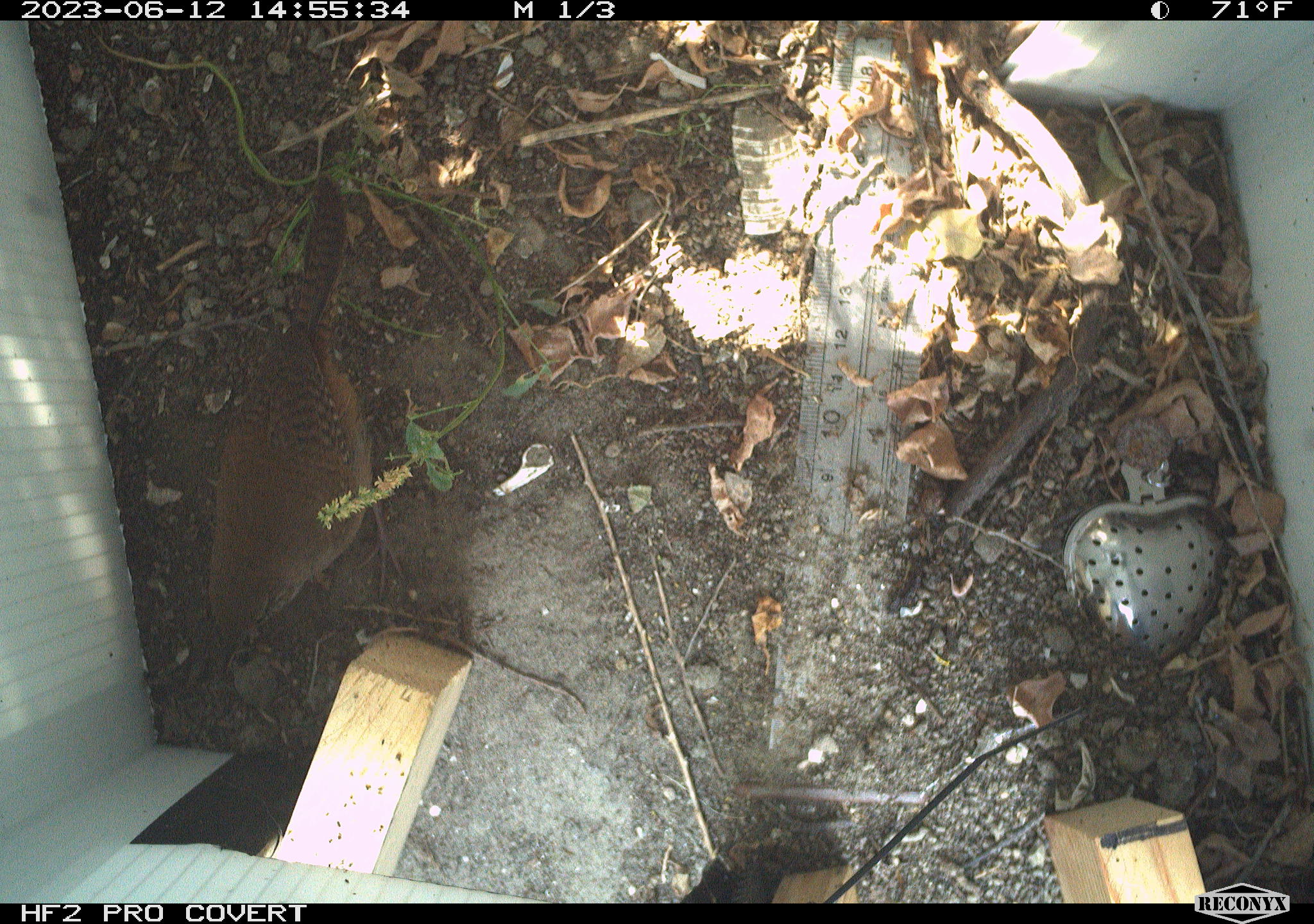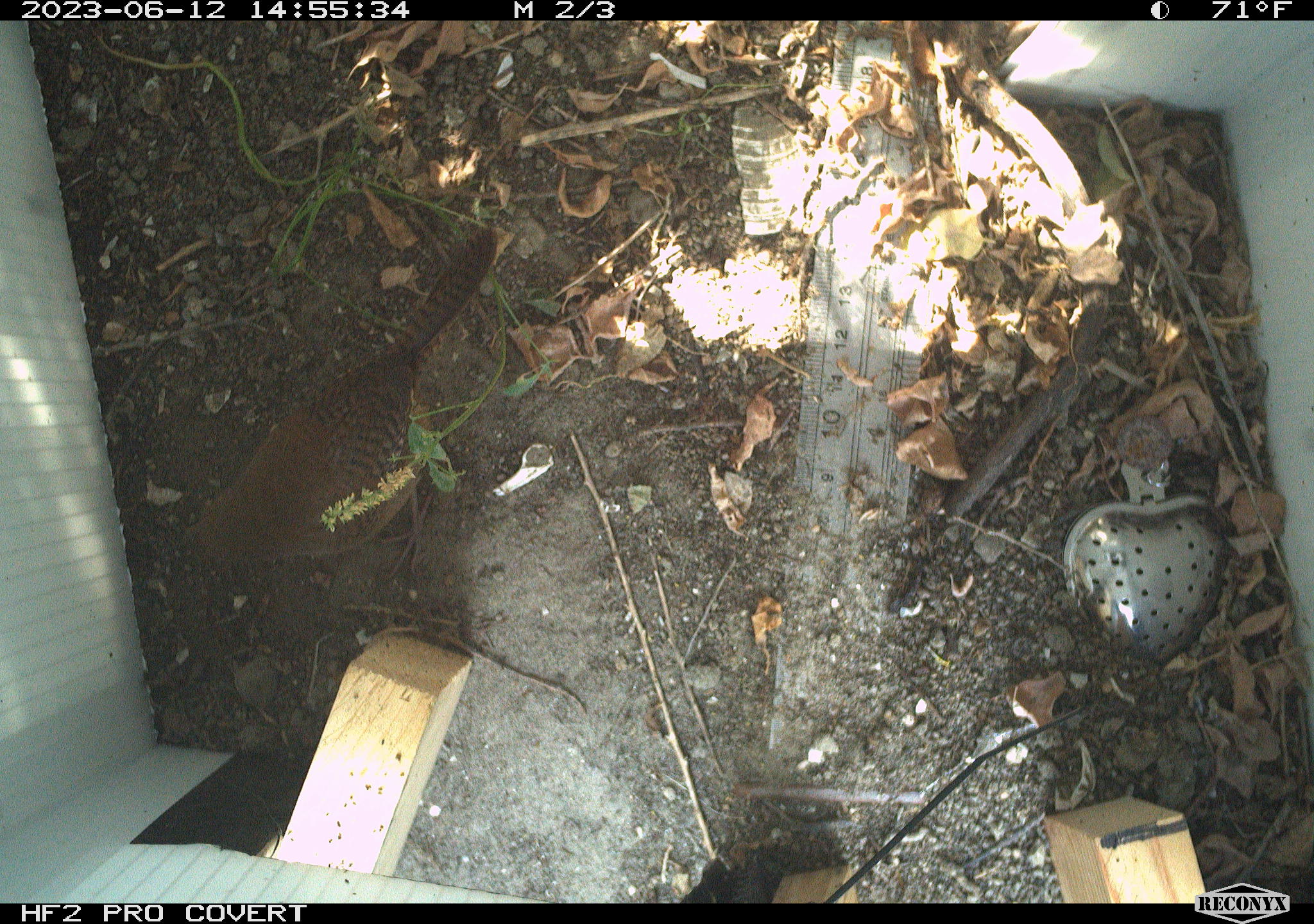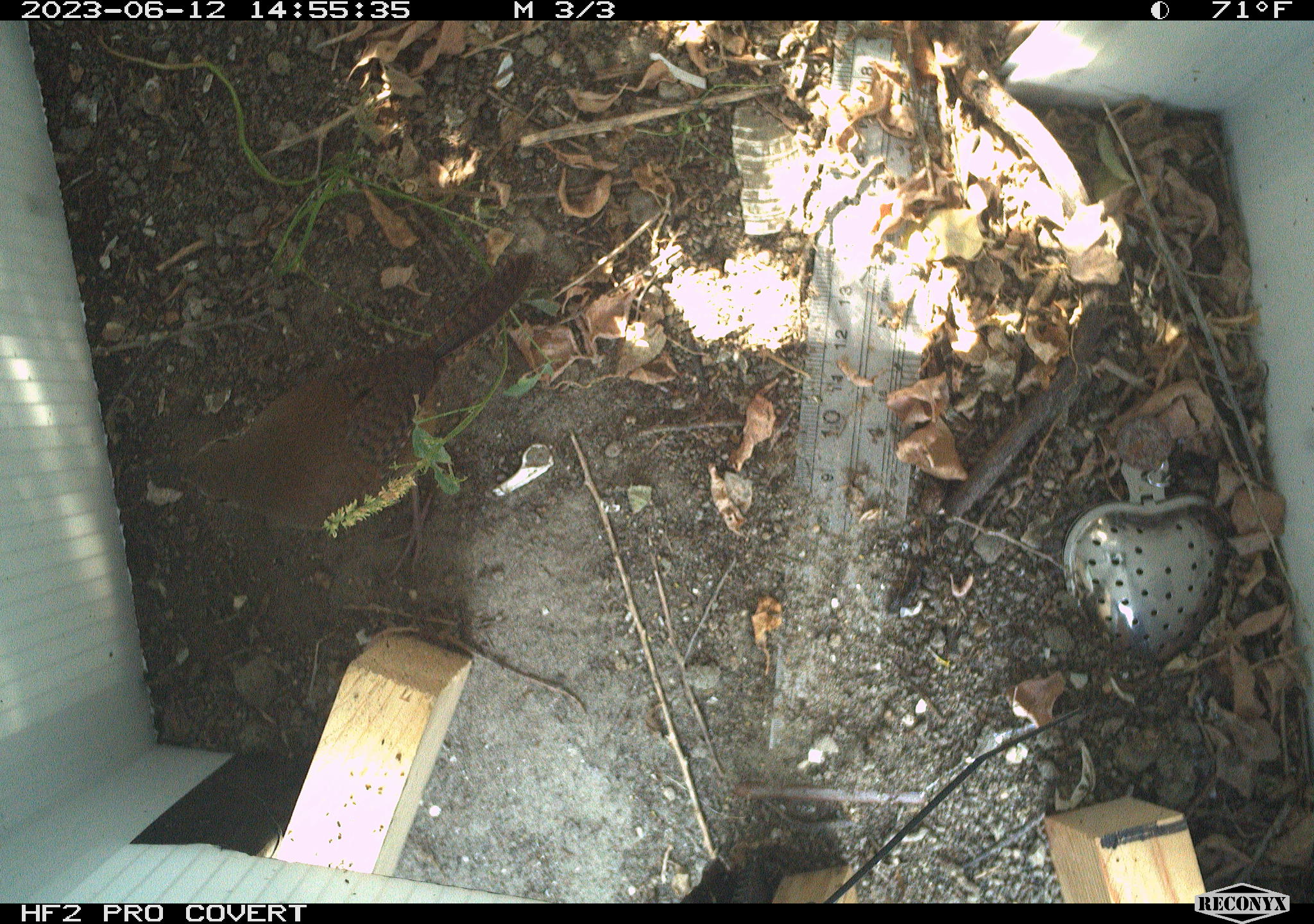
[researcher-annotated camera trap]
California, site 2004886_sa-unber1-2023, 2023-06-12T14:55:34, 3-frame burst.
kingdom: Animalia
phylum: Chordata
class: Aves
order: Passeriformes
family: Troglodytidae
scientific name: Troglodytidae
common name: wren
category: troglodytidae family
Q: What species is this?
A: Troglodytidae family (wren) (Troglodytidae).